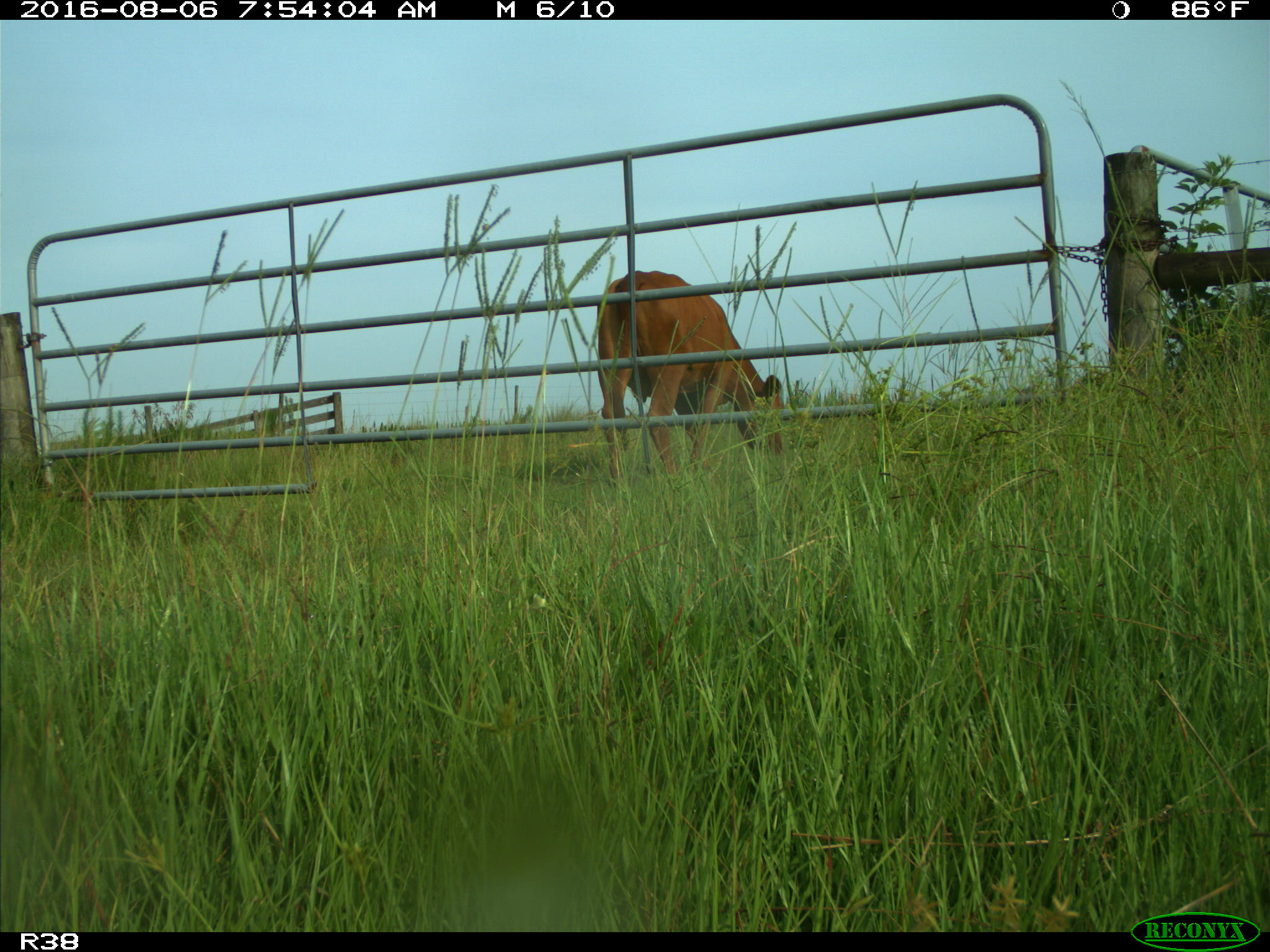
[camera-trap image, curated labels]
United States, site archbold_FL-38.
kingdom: Animalia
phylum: Chordata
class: Mammalia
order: Artiodactyla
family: Bovidae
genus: Bos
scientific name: Bos taurus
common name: domestic cow